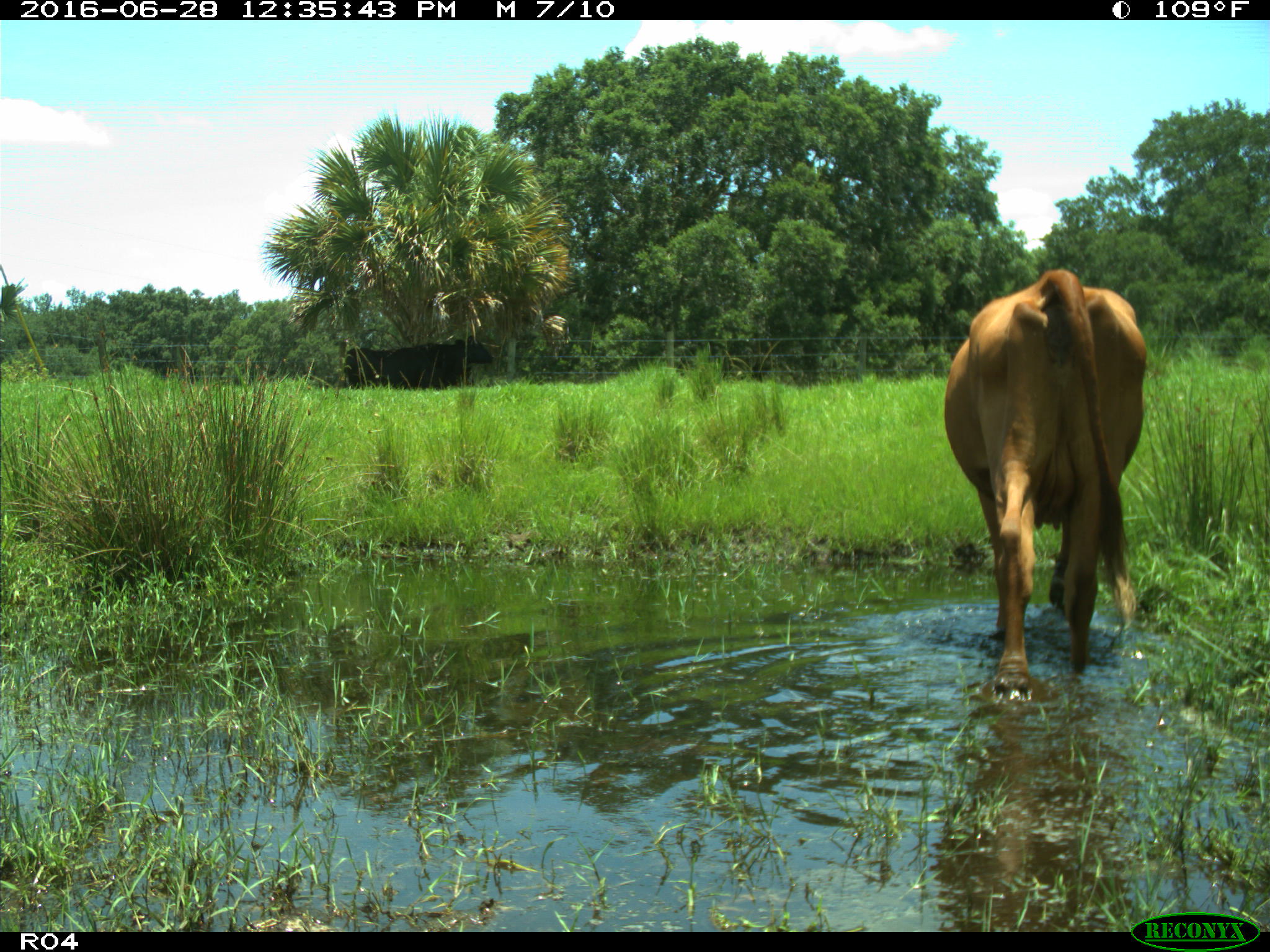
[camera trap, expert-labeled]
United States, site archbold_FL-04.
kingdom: Animalia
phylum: Chordata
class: Mammalia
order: Artiodactyla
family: Bovidae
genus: Bos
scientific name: Bos taurus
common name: domestic cow